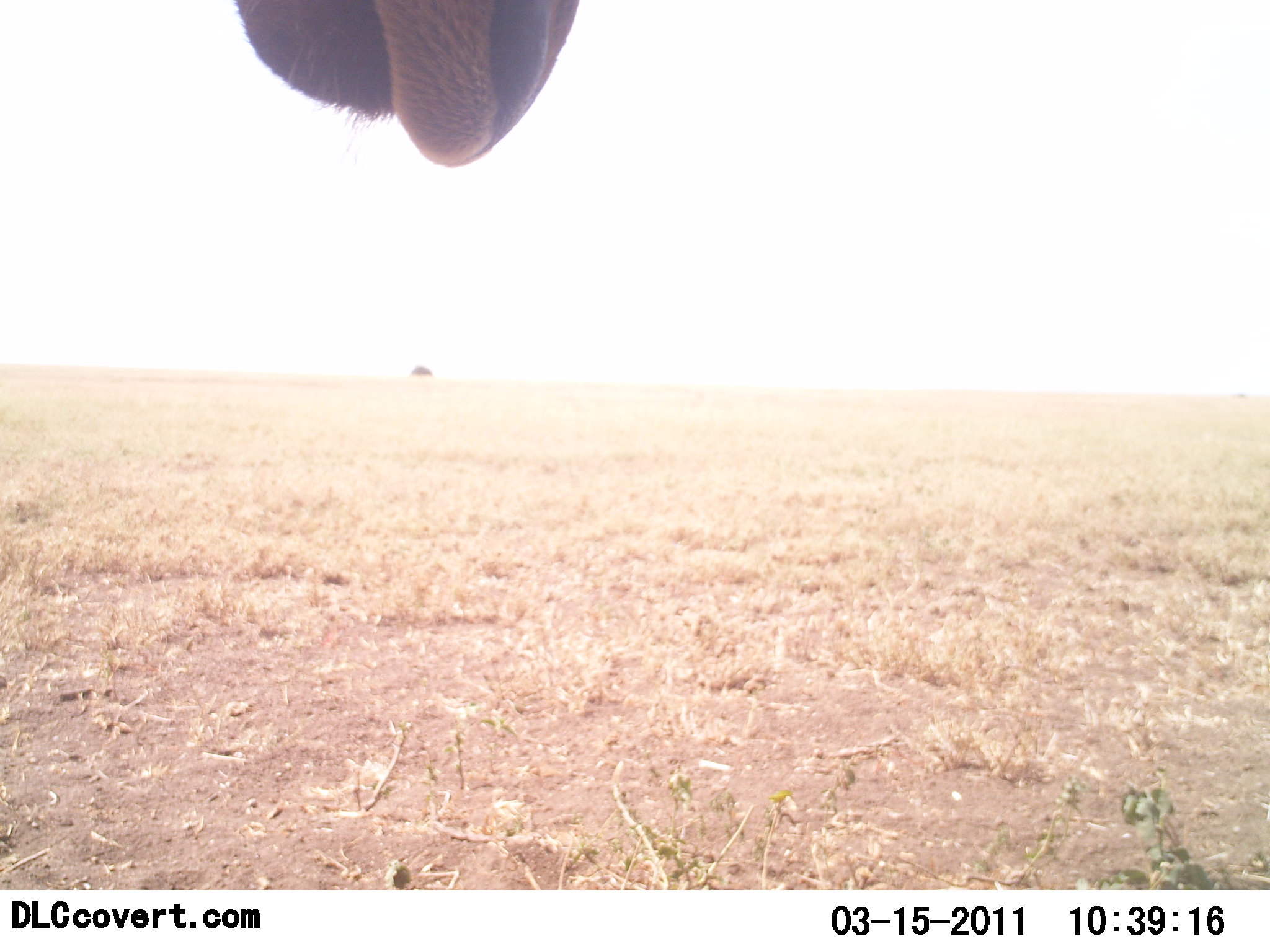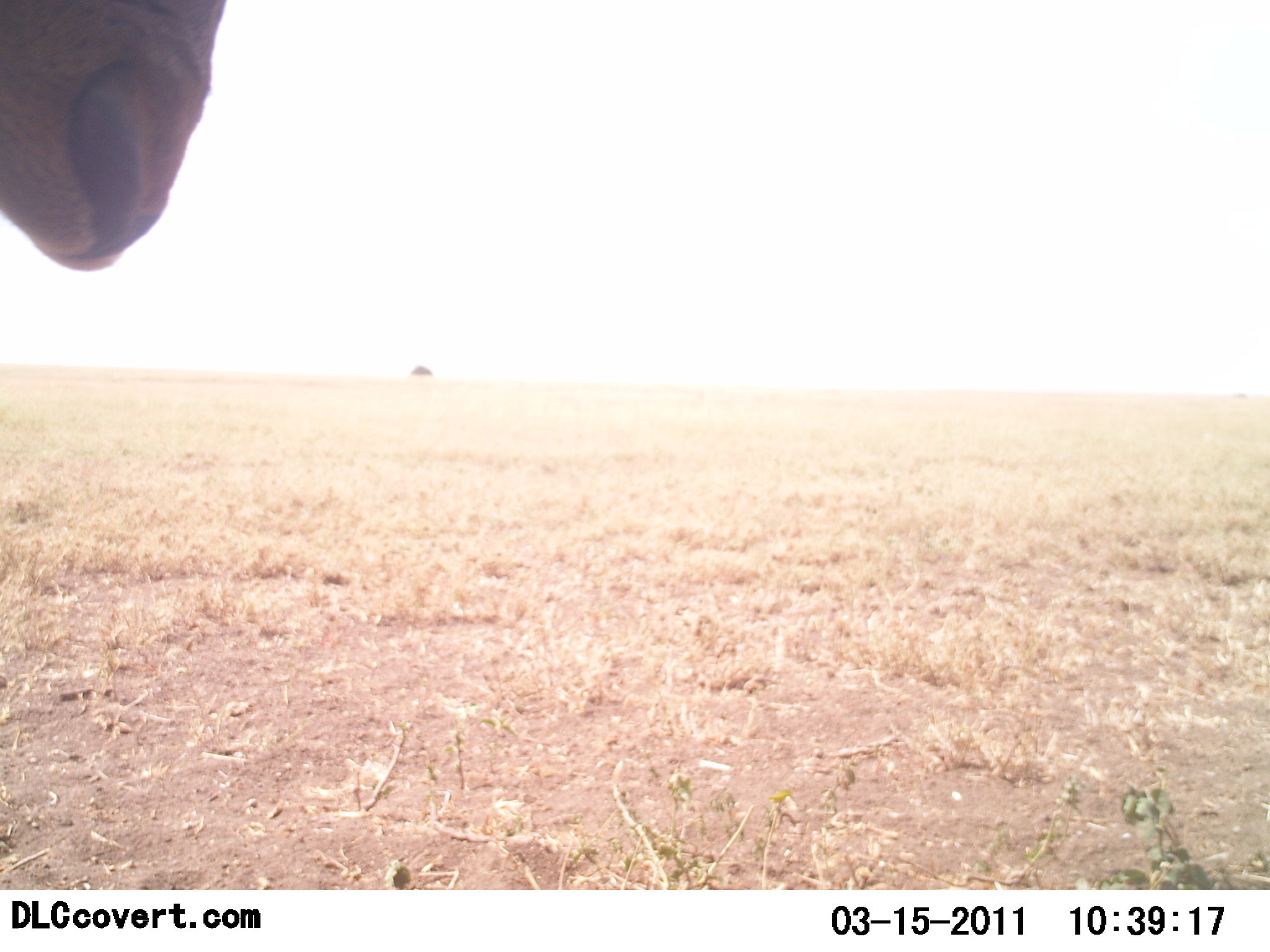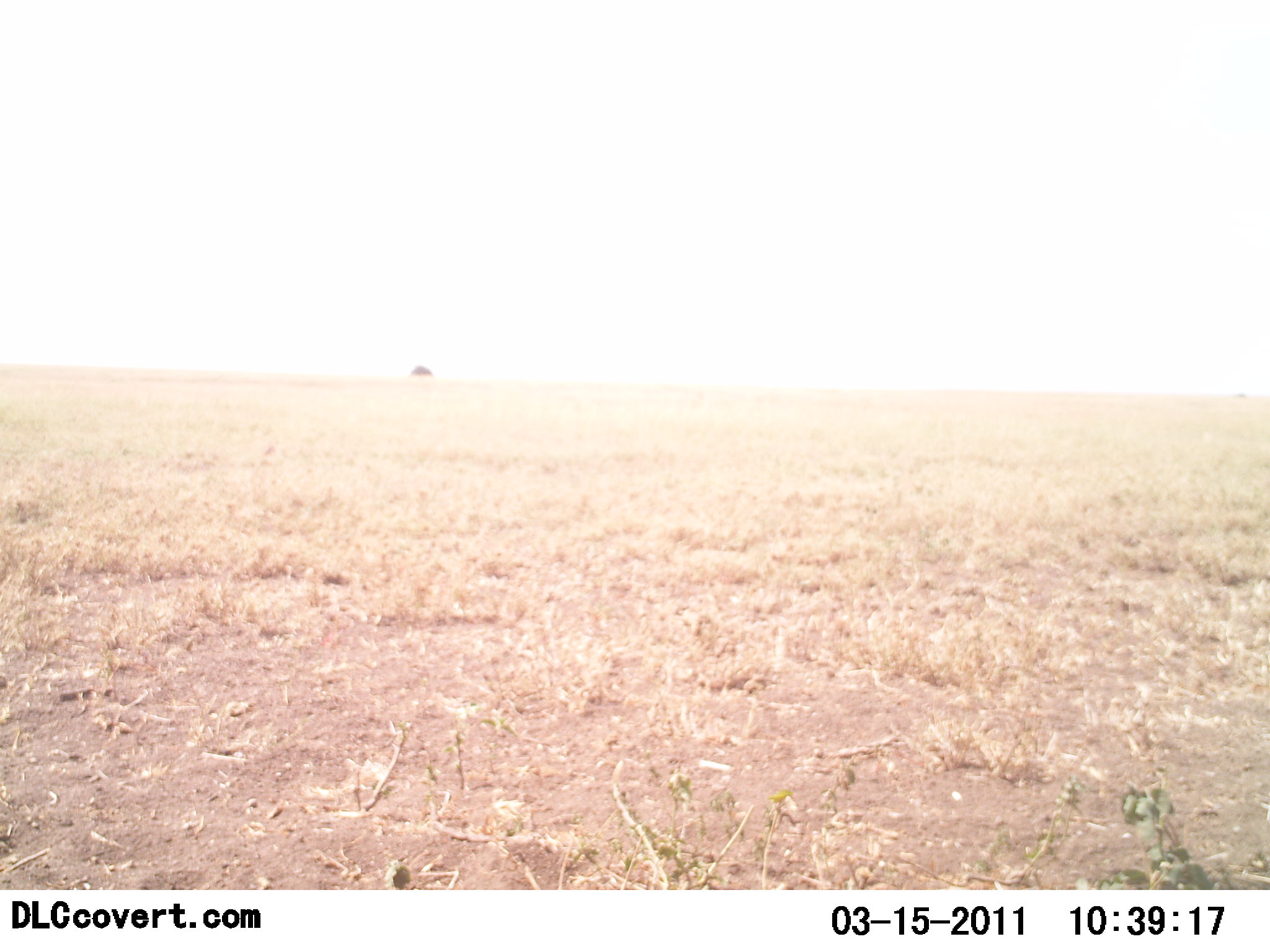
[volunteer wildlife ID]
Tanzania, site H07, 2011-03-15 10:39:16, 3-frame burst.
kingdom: Animalia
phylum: Chordata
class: Mammalia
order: Artiodactyla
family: Giraffidae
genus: Giraffa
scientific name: Giraffa camelopardalis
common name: giraffe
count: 1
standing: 86%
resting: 0%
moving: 14%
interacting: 0%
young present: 0%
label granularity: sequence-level